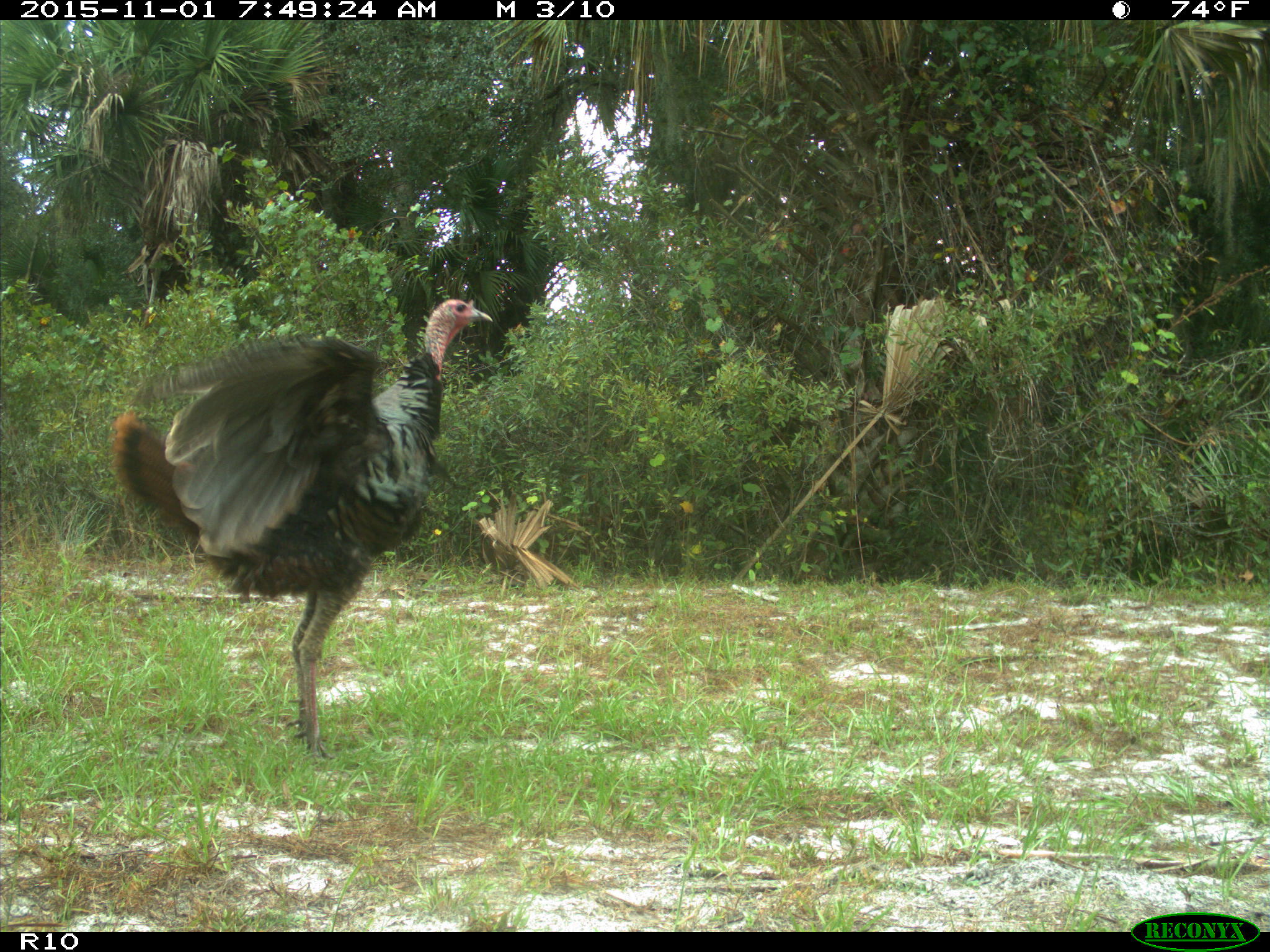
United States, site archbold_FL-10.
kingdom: Animalia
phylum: Chordata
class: Aves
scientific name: Aves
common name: birds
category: unidentified bird